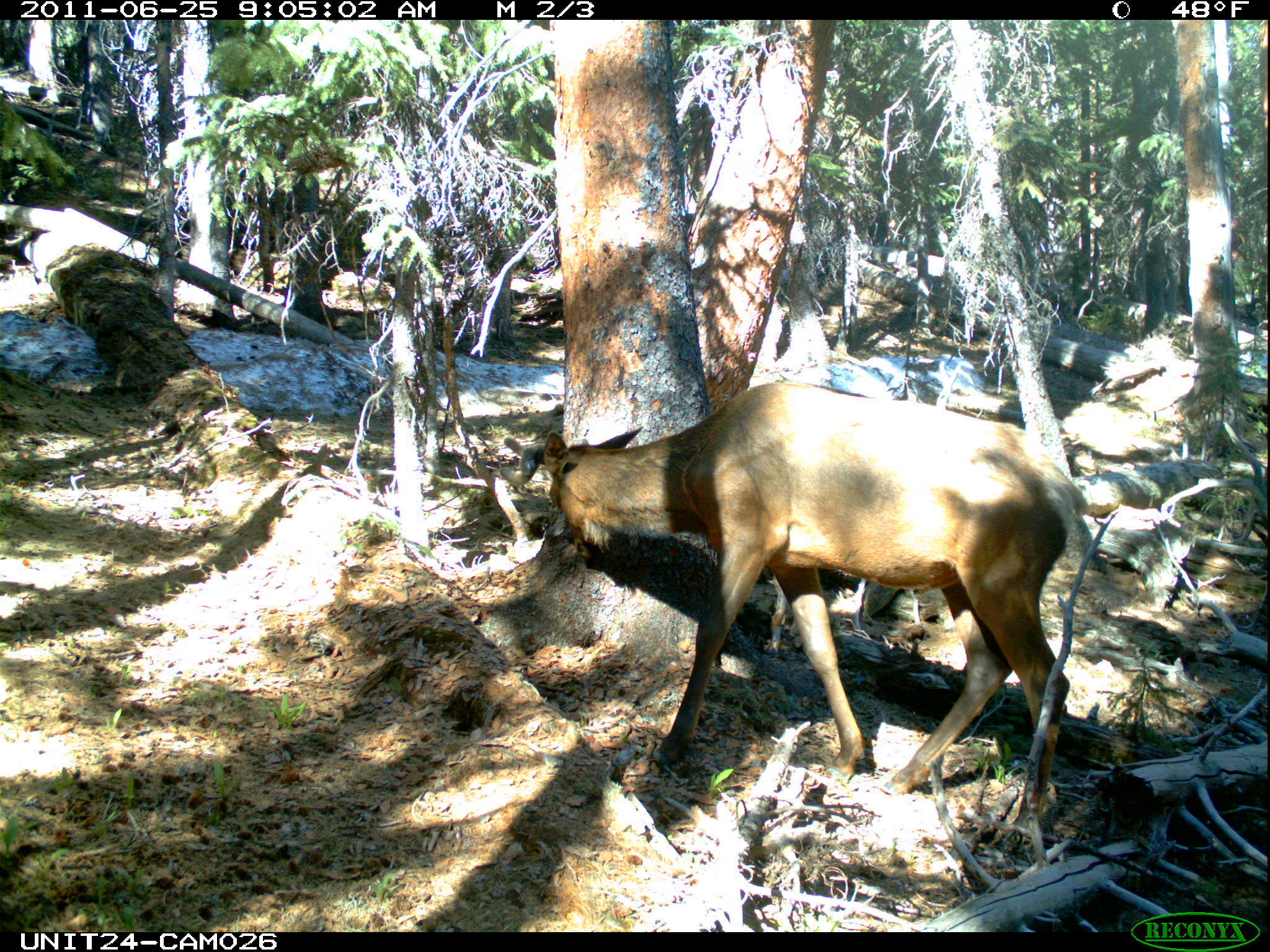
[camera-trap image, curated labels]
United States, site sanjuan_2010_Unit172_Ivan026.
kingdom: Animalia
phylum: Chordata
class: Mammalia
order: Artiodactyla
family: Cervidae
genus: Cervus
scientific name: Cervus elaphus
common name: red deer